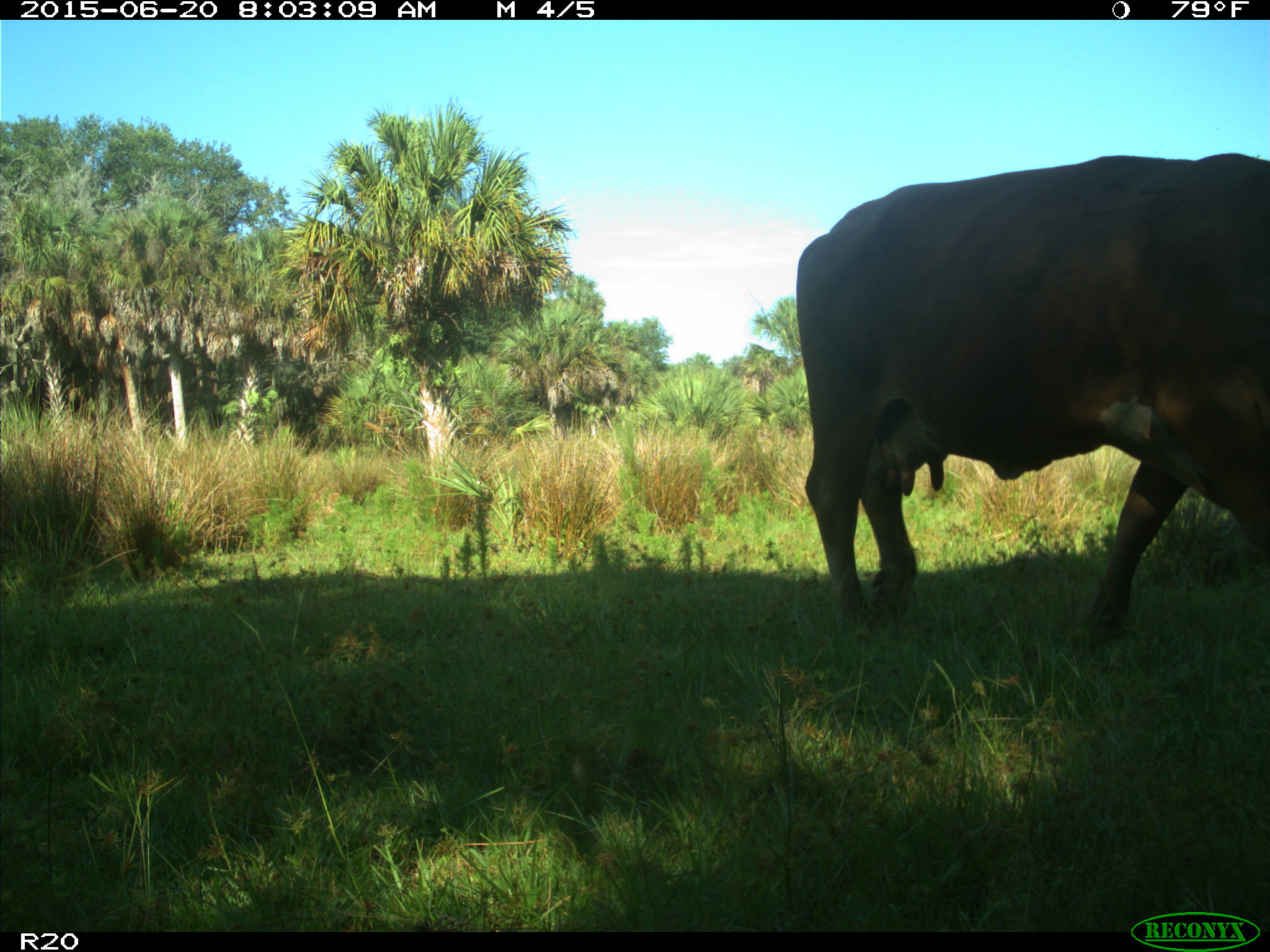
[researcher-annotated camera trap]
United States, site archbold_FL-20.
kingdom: Animalia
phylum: Chordata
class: Mammalia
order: Artiodactyla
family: Bovidae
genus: Bos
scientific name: Bos taurus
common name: domestic cow